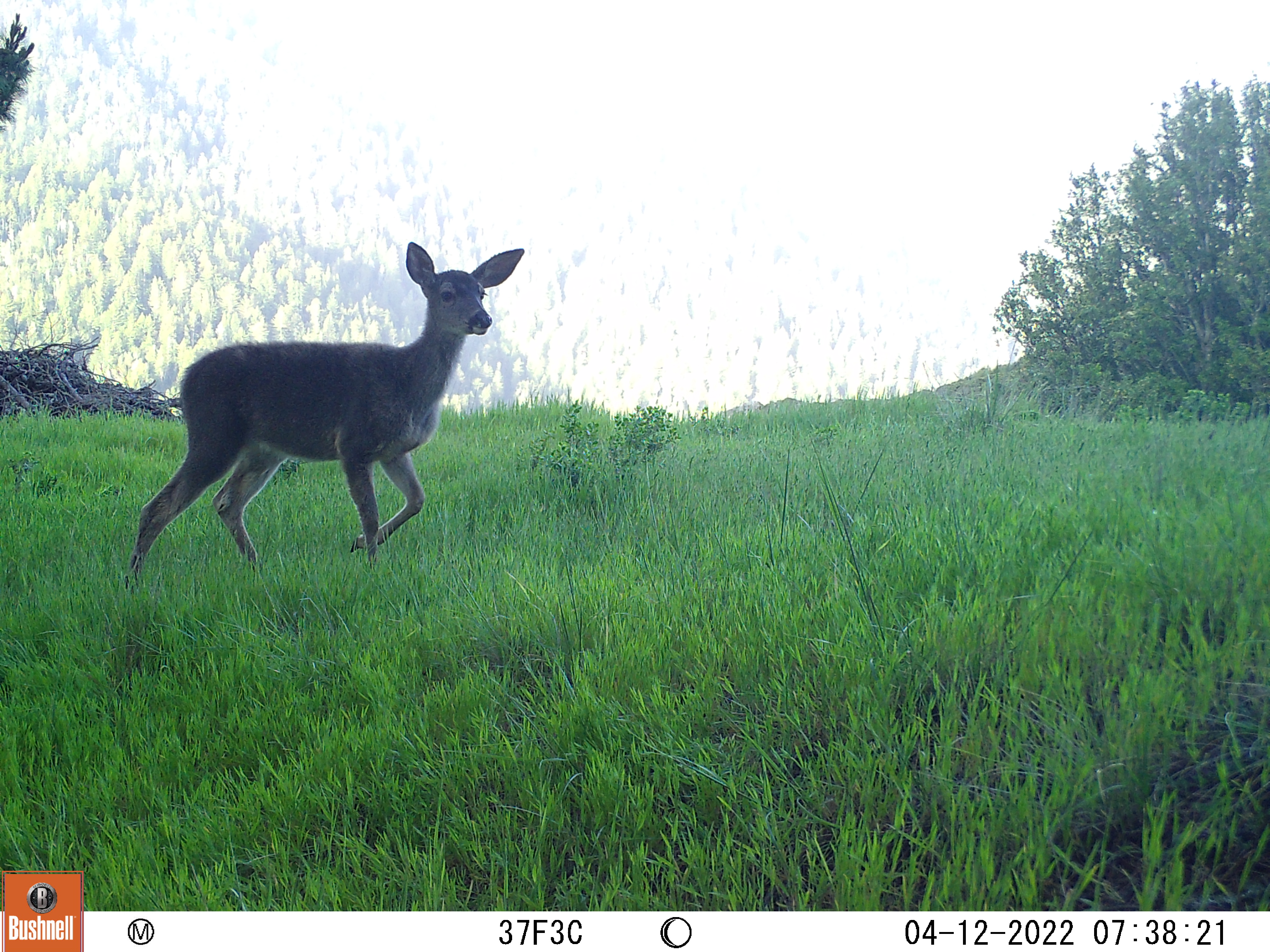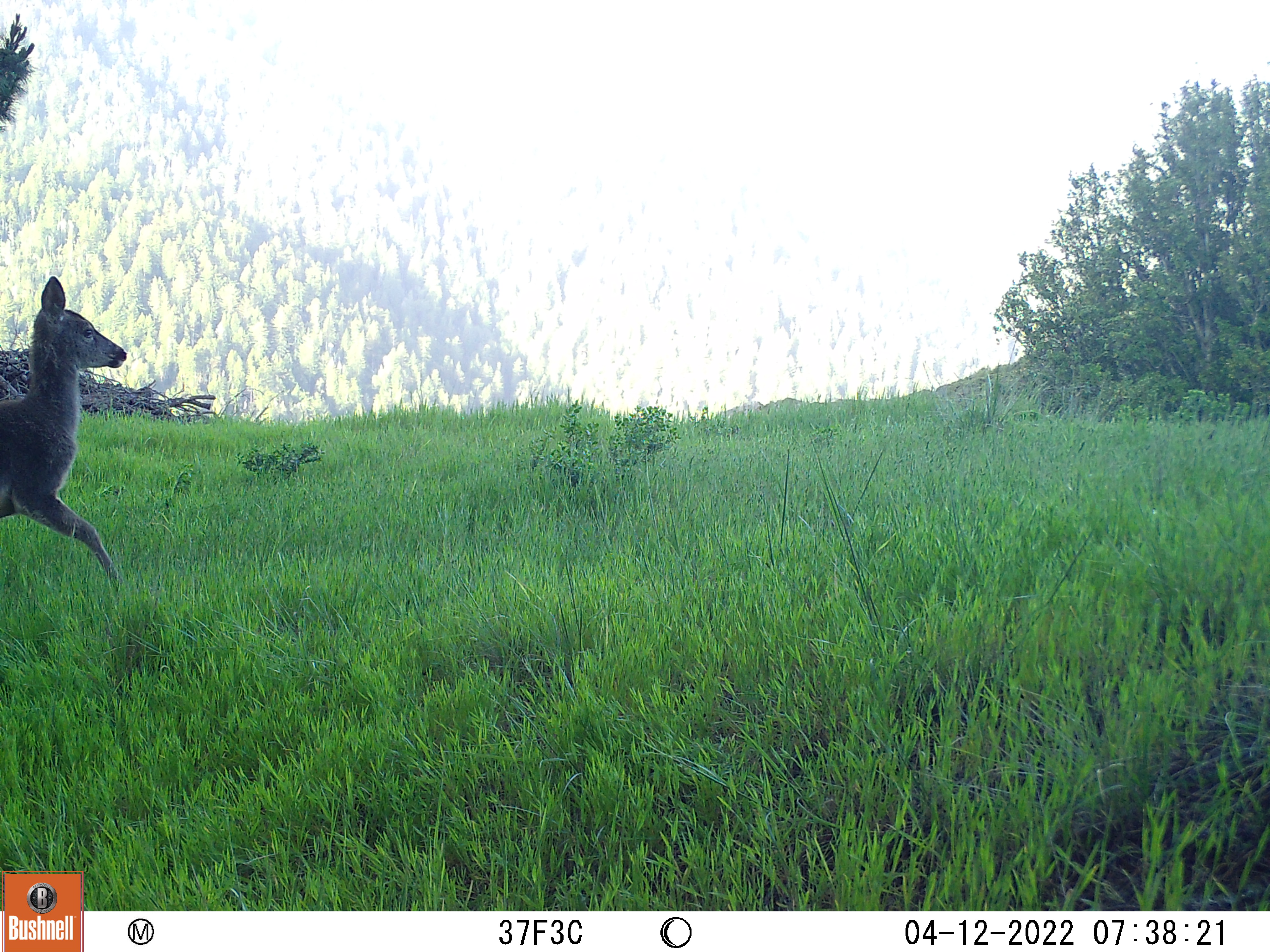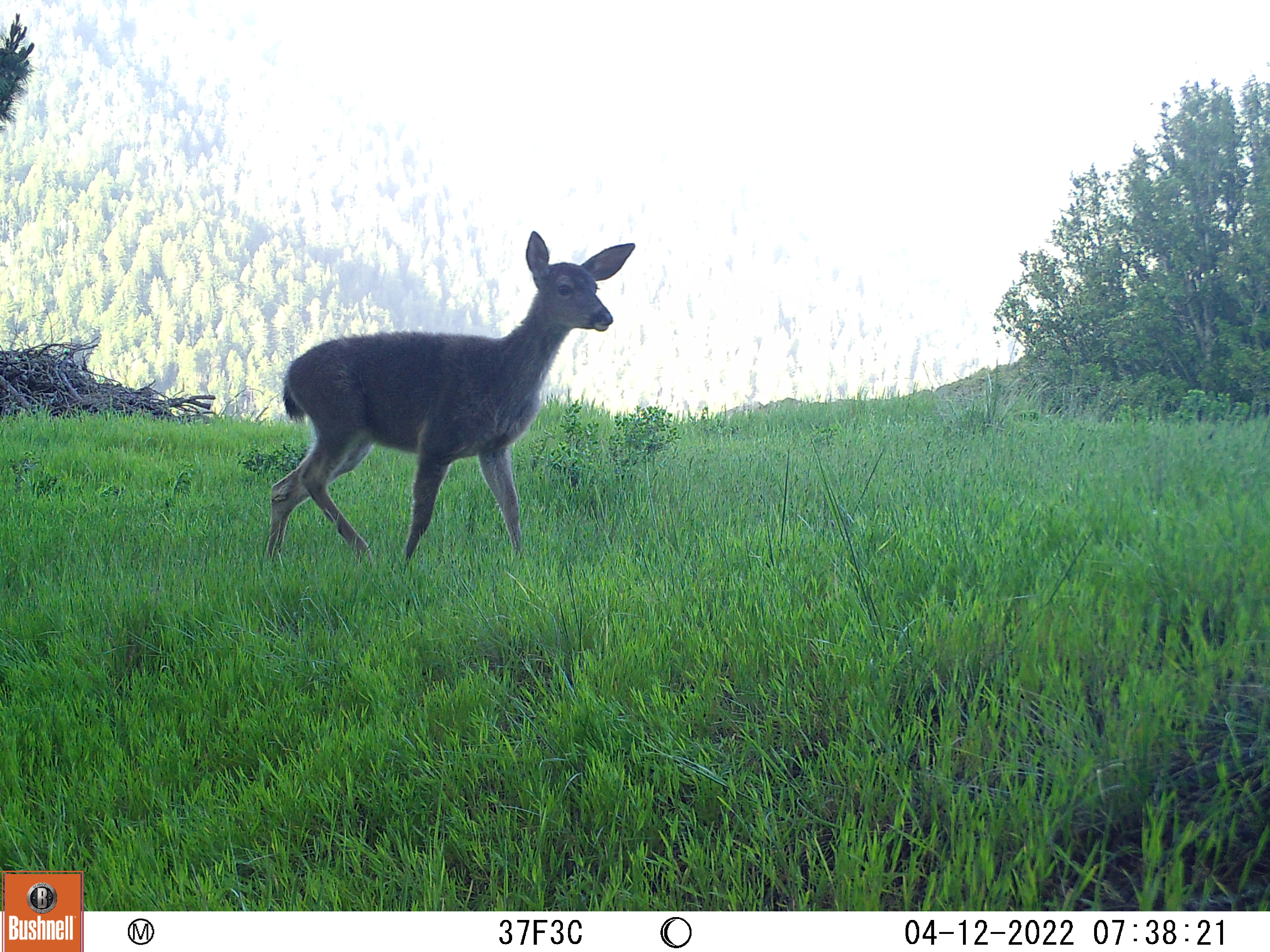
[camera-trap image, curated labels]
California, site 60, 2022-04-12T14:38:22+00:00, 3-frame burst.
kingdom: Animalia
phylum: Chordata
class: Mammalia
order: Artiodactyla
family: Cervidae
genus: Odocoileus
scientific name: Odocoileus hemionus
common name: mule deer